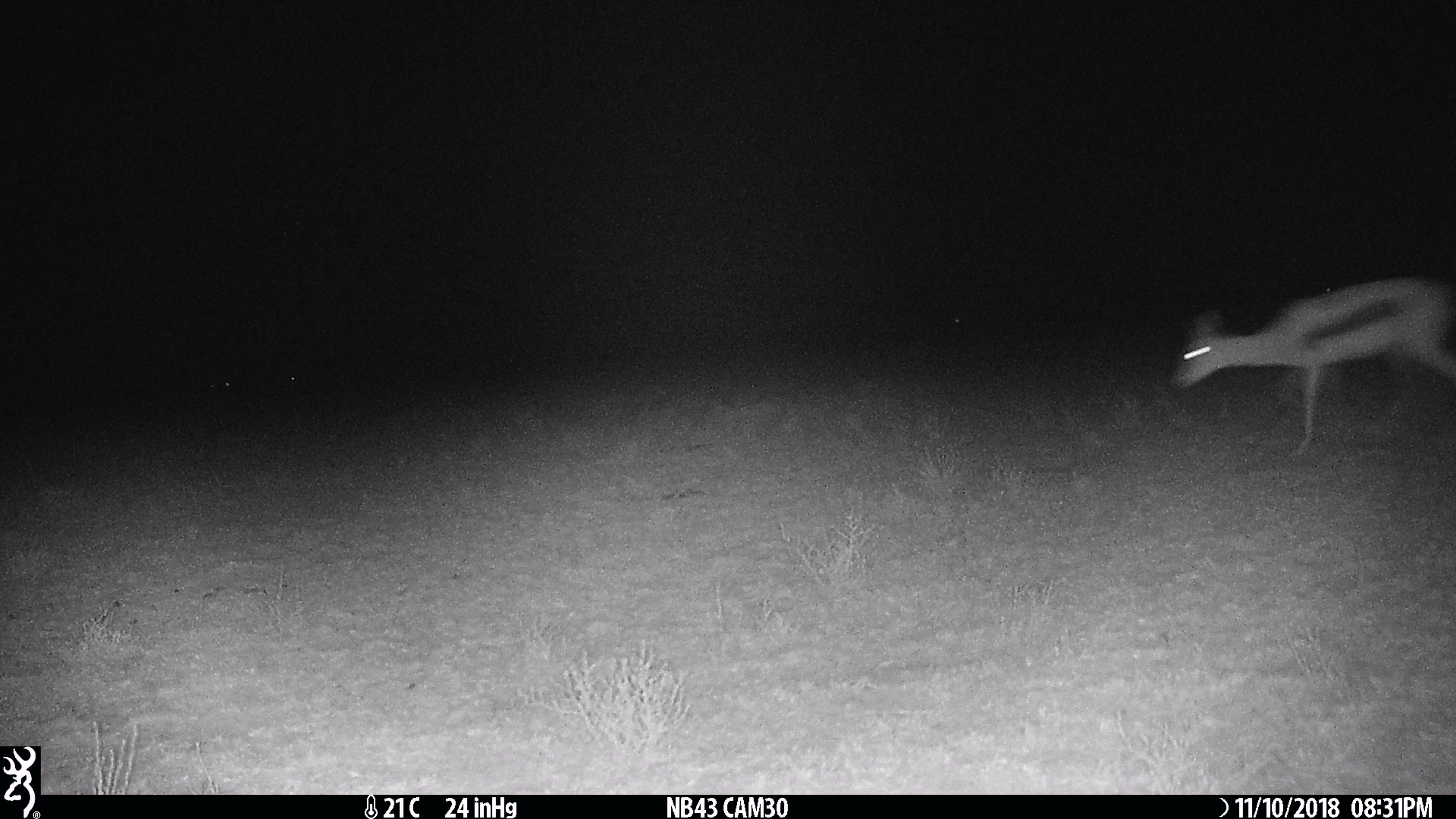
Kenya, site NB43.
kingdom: Animalia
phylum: Chordata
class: Mammalia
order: Artiodactyla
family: Bovidae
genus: Eudorcas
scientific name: Eudorcas thomsonii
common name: thomon's gazelle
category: gazelle thomsons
Gazelle thomsons (thomon's gazelle) (Eudorcas thomsonii).